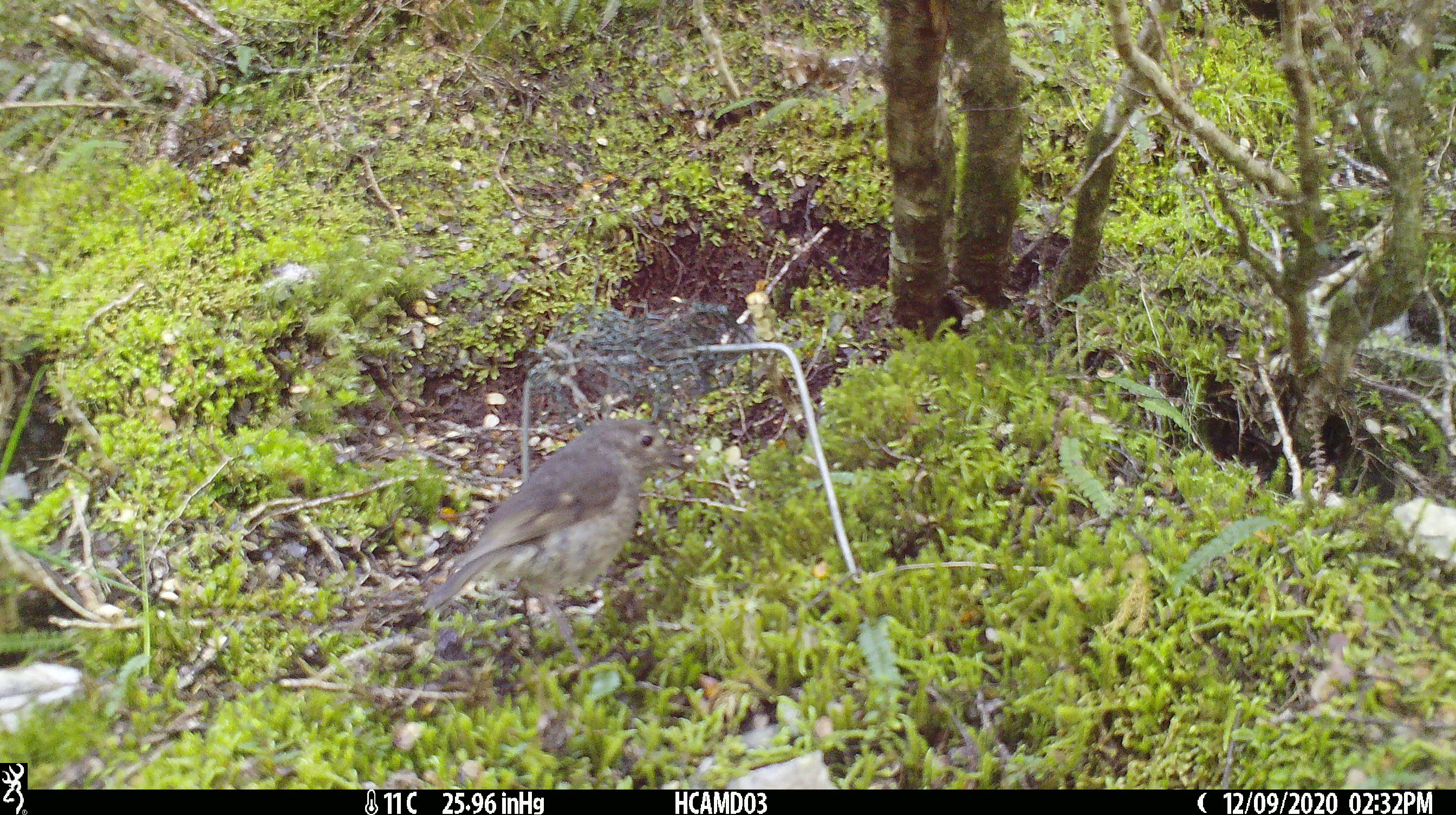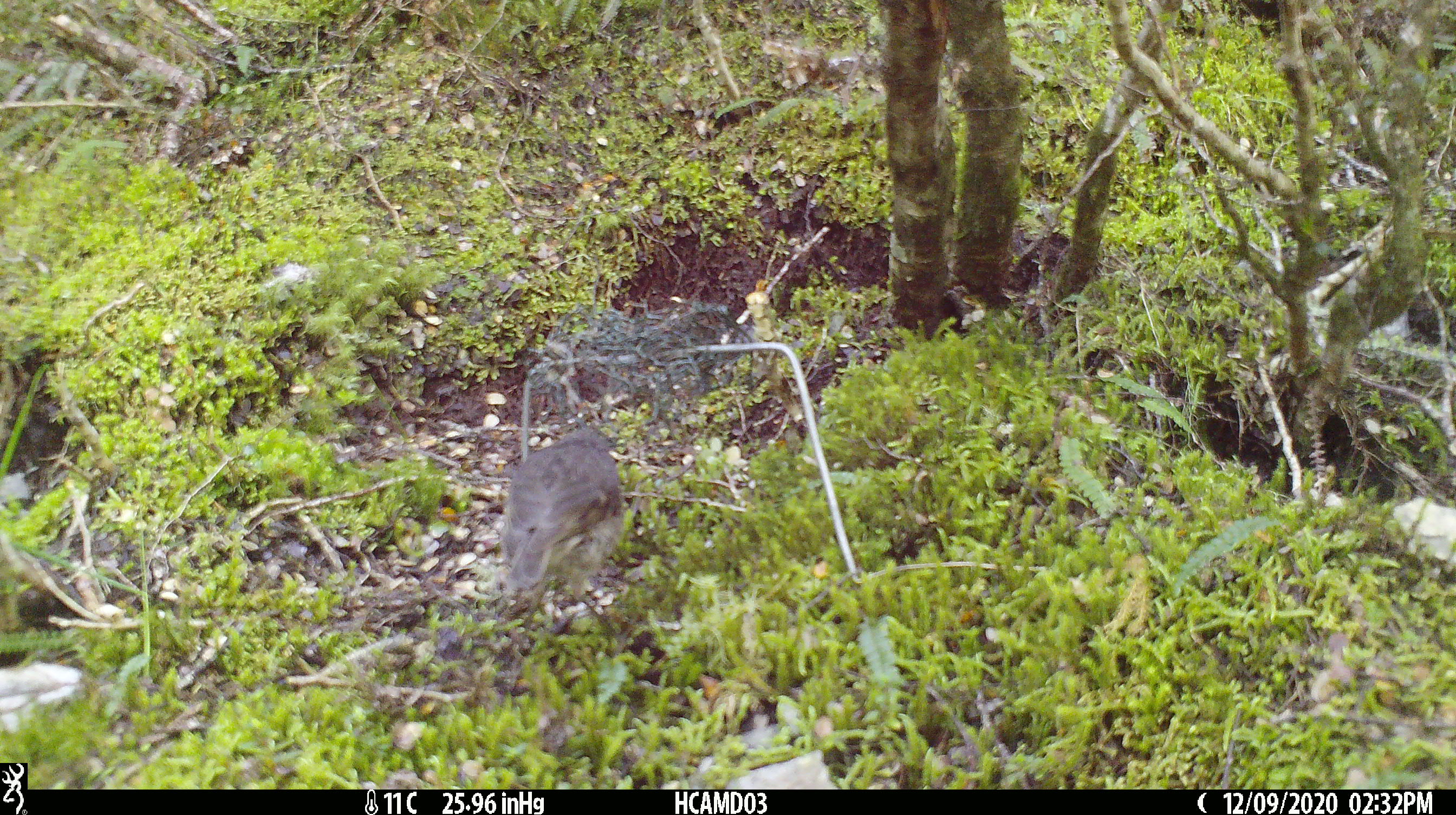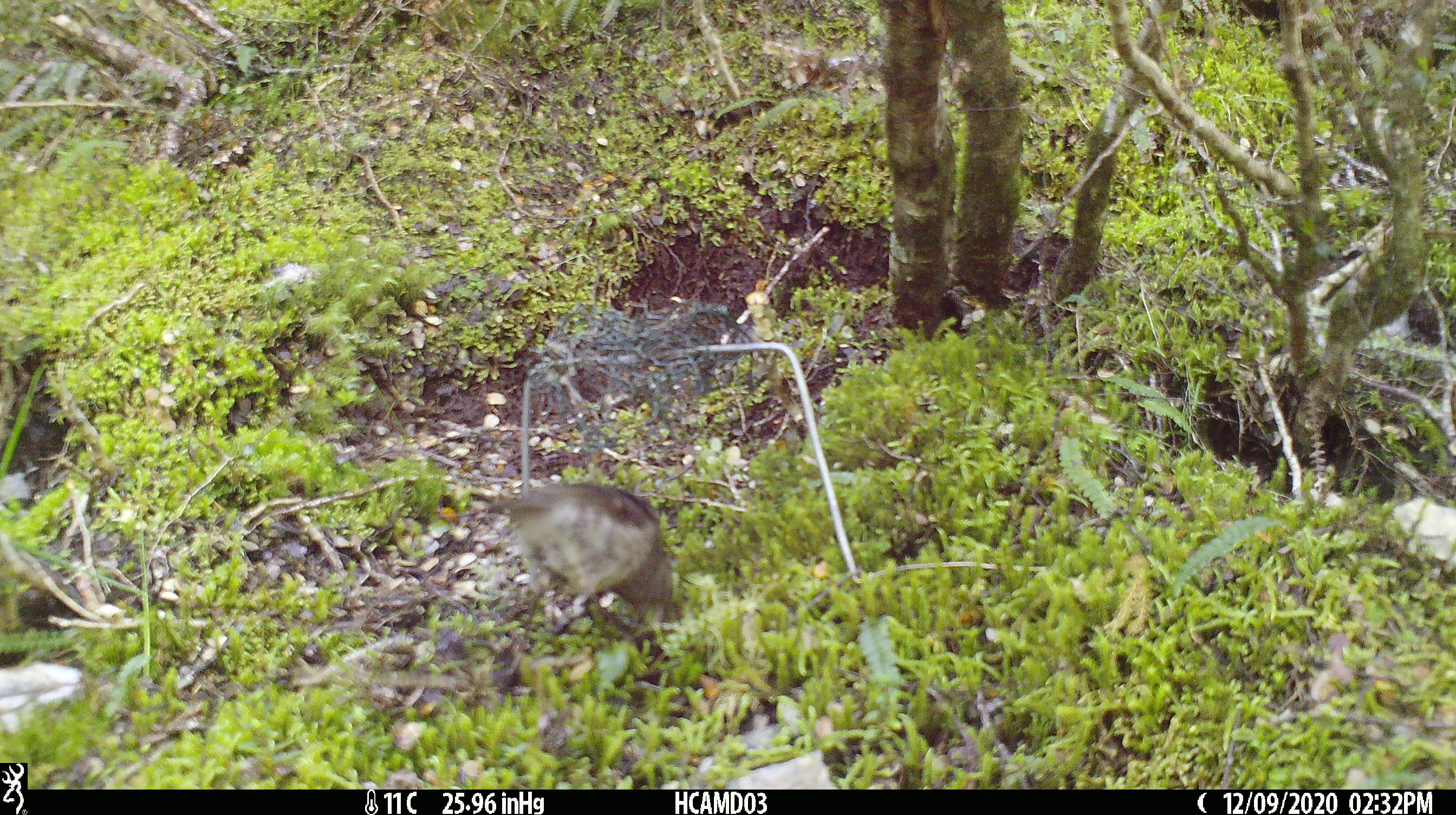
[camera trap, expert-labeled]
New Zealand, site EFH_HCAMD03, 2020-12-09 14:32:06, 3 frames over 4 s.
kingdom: Animalia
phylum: Chordata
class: Aves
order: Passeriformes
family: Petroicidae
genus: Petroica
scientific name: Petroica australis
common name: new zealand robin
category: robin